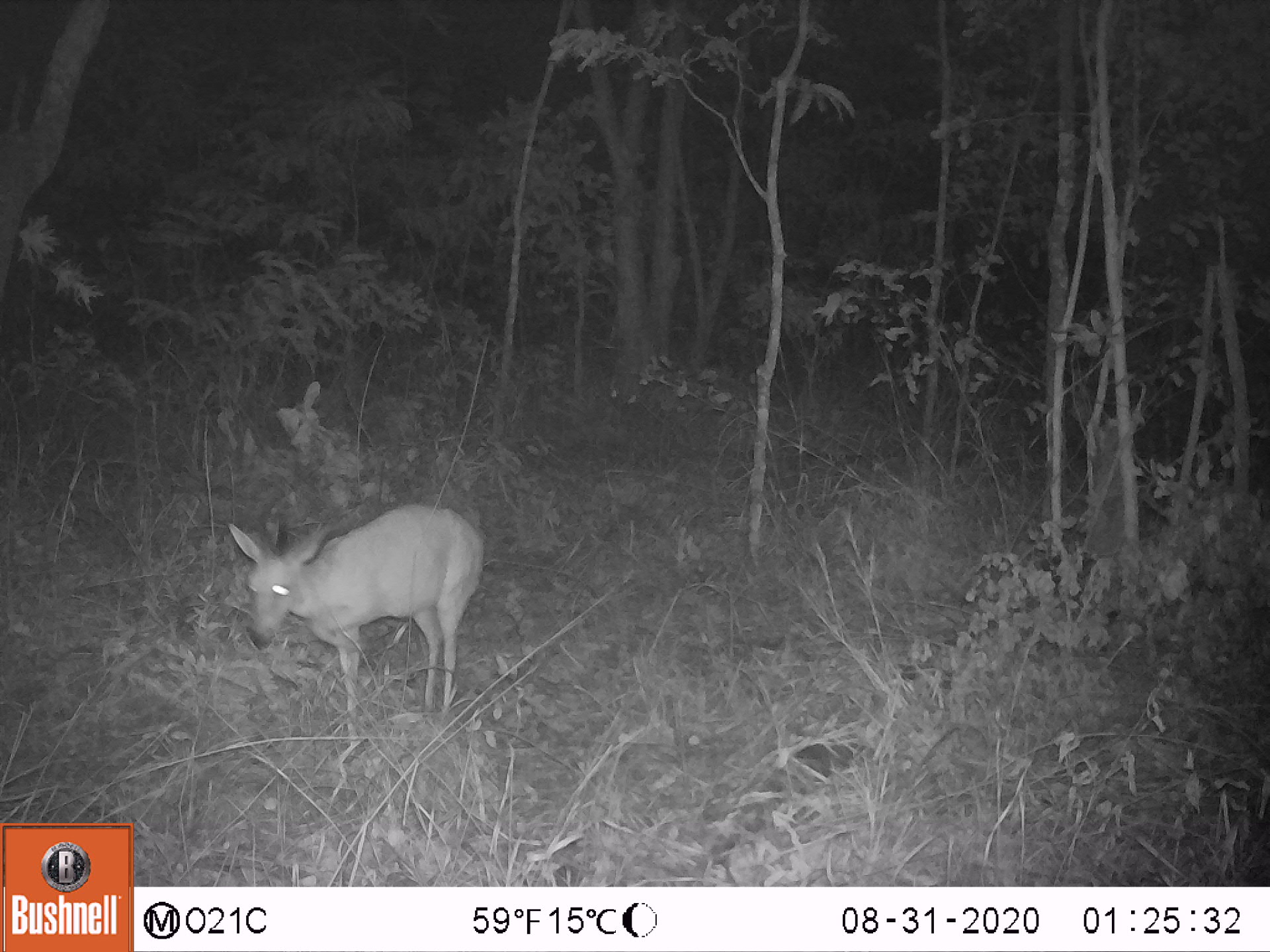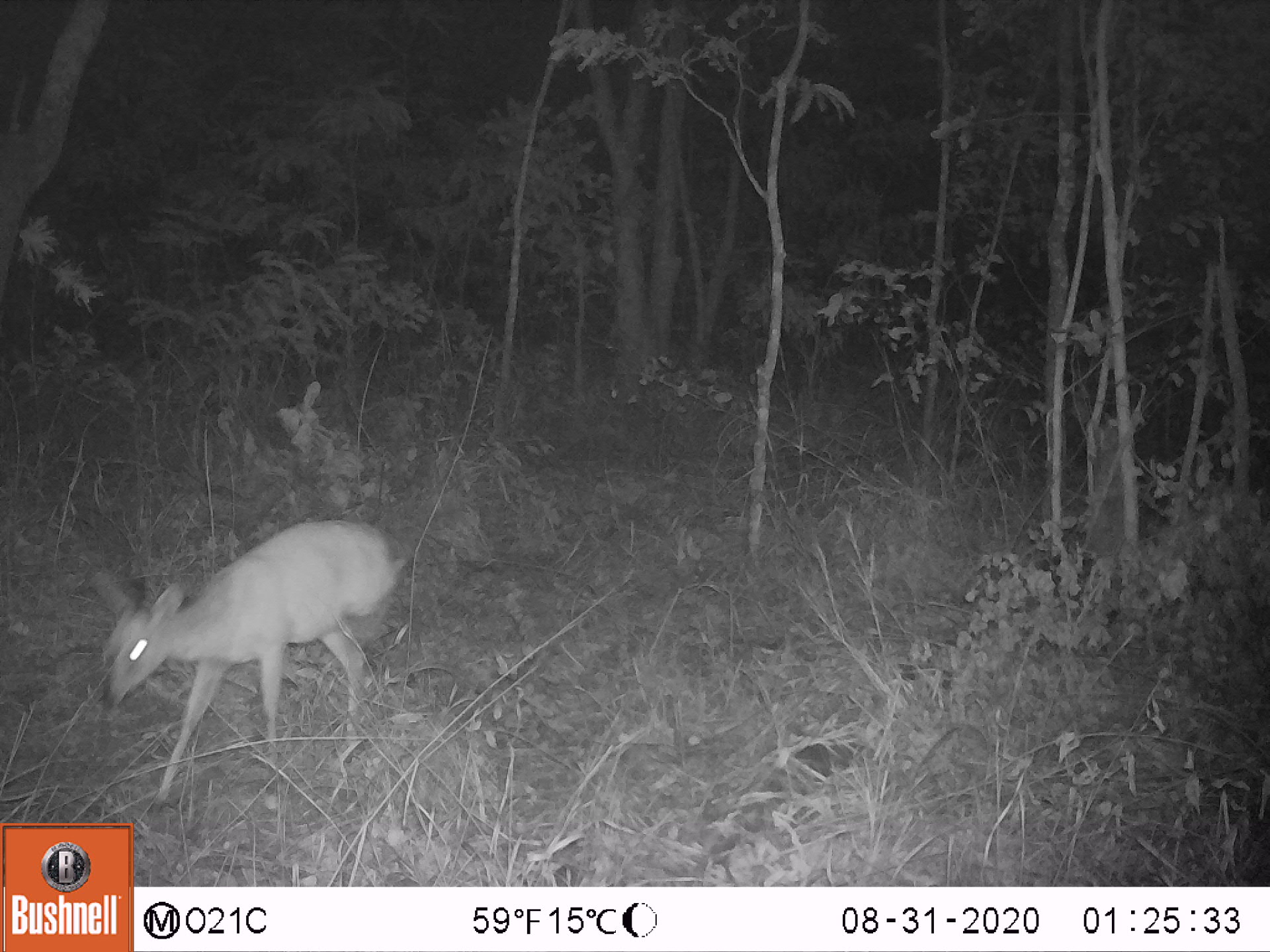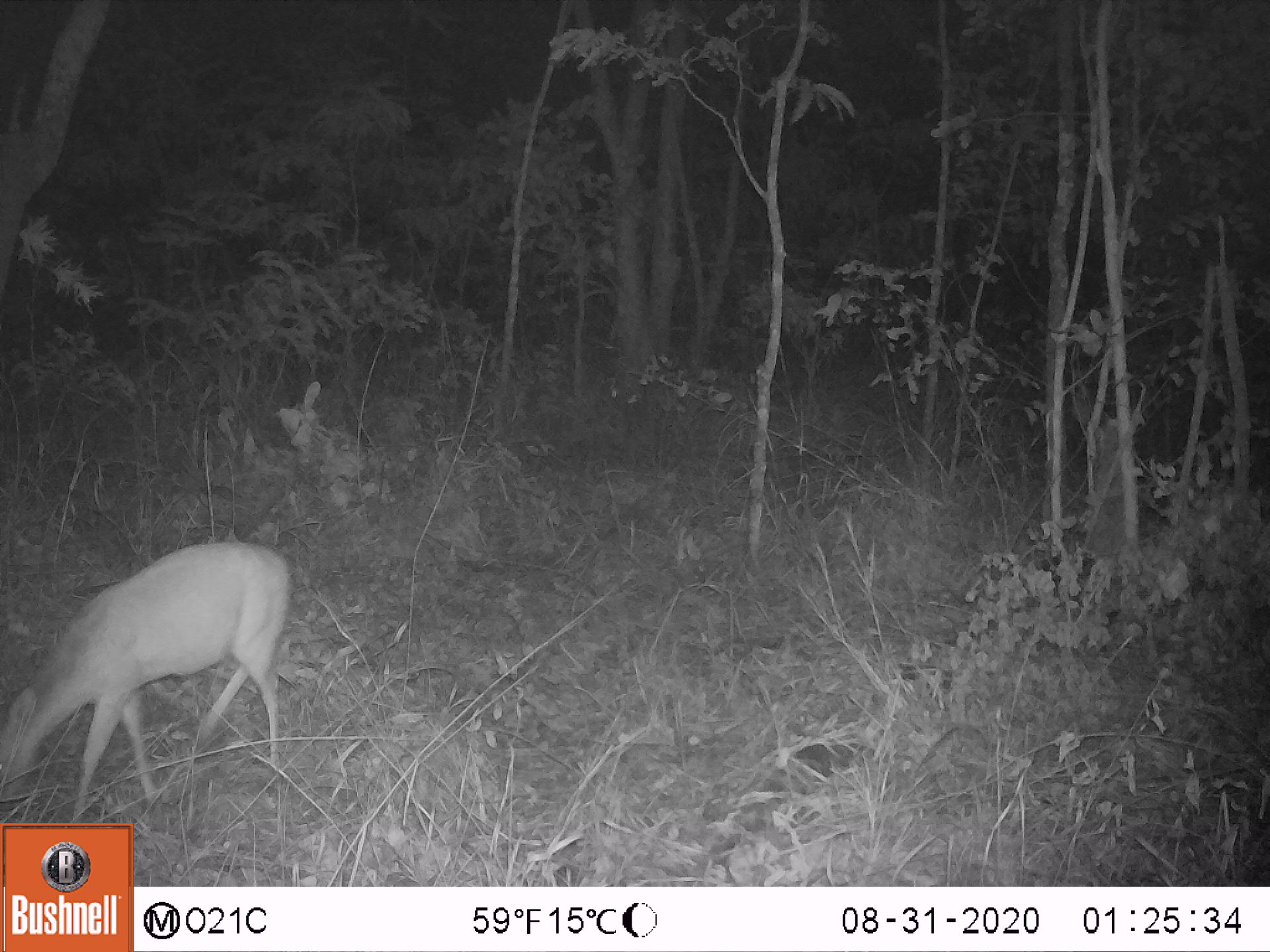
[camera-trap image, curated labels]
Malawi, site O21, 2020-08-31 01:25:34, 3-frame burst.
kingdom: Animalia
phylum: Chordata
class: Mammalia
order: Artiodactyla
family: Bovidae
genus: Sylvicapra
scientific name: Sylvicapra grimmia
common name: common duiker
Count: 1.